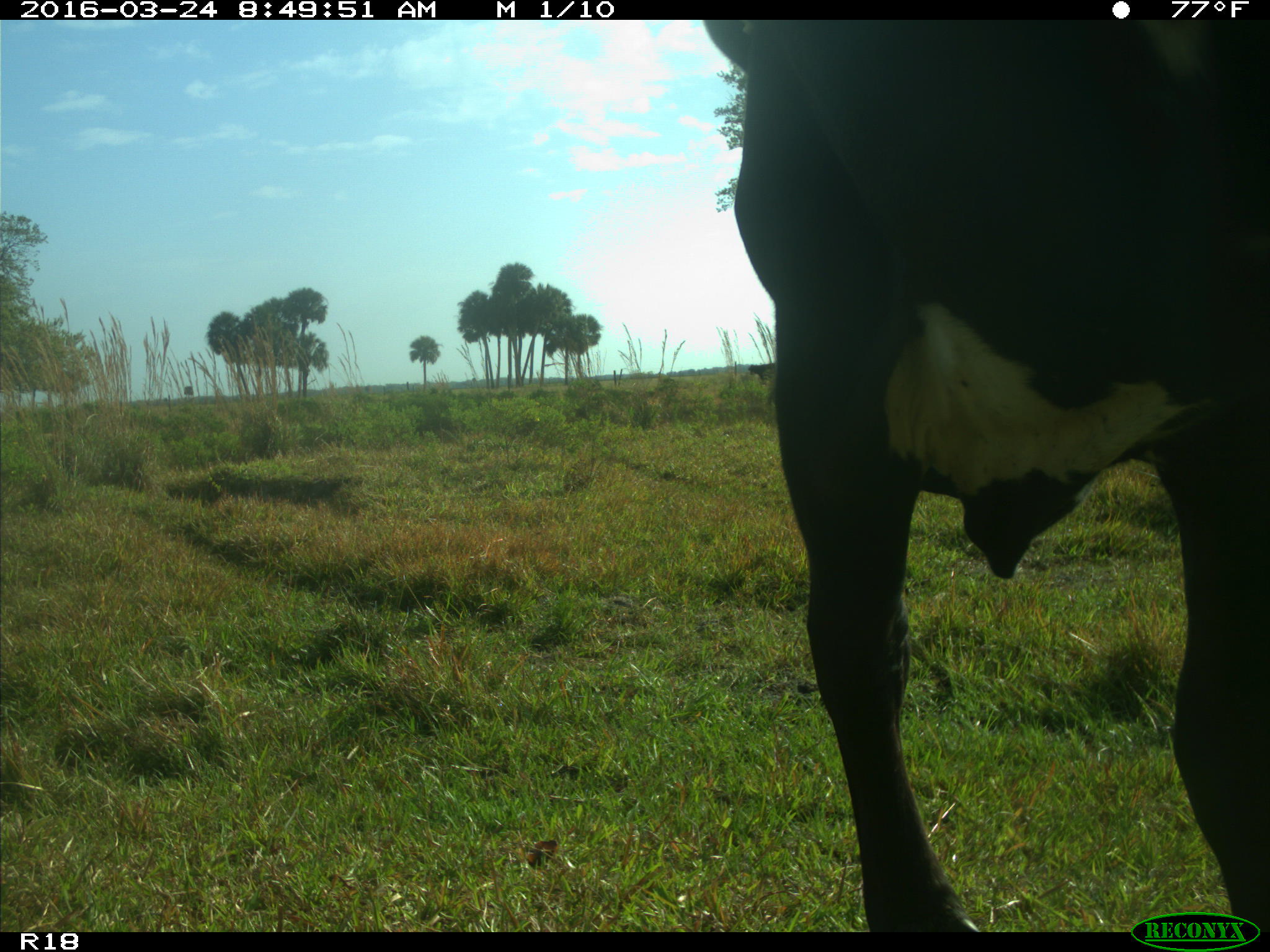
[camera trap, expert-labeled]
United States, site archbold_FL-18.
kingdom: Animalia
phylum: Chordata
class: Mammalia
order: Artiodactyla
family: Bovidae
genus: Bos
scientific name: Bos taurus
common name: domestic cow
Bos taurus (domestic cow).